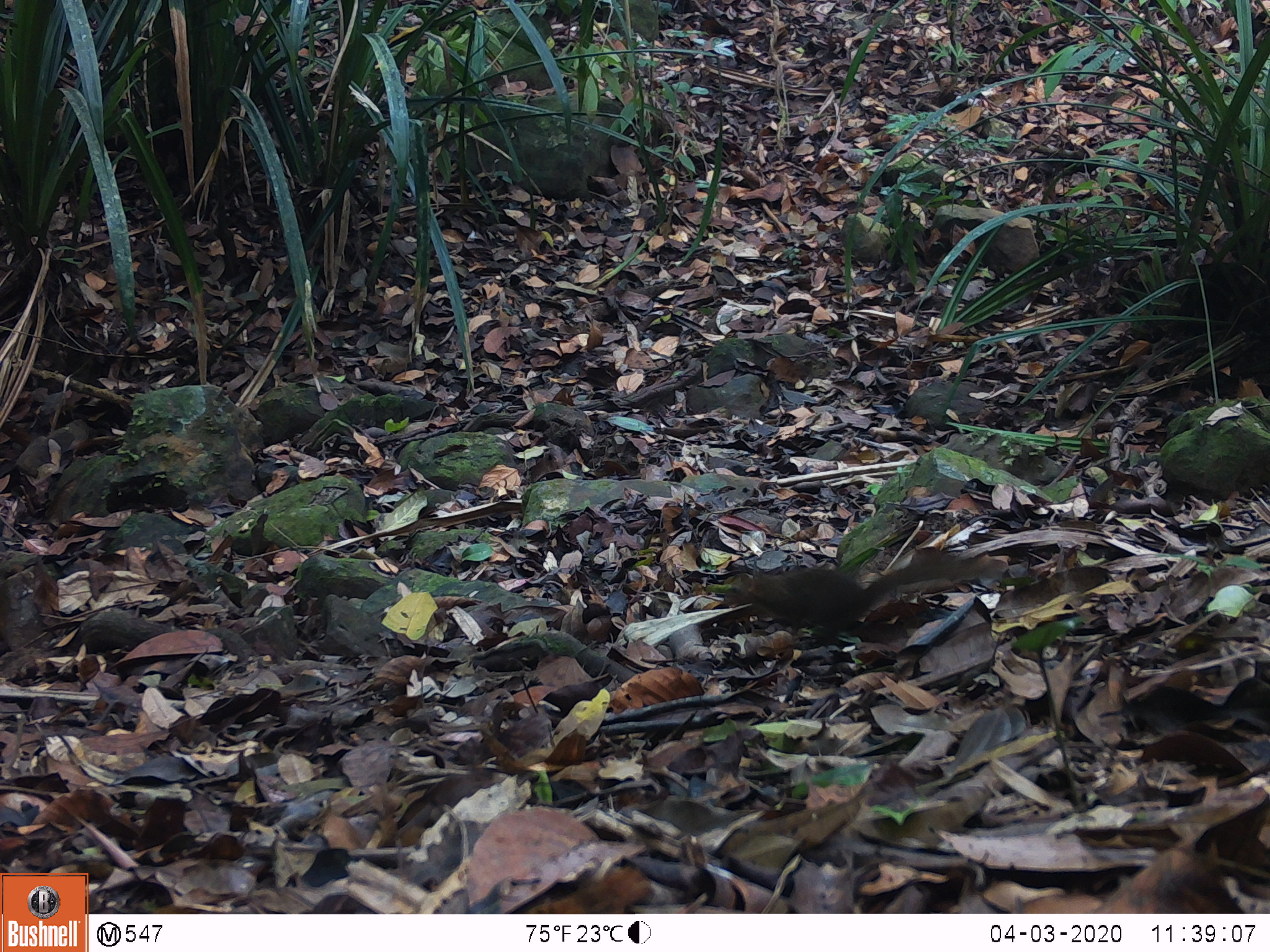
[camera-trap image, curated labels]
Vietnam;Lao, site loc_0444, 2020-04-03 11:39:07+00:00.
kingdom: Animalia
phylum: Chordata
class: Mammalia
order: Scandentia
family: Tupaiidae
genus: Tupaia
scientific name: Tupaia belangeri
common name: northern treeshrew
Northern treeshrew (Tupaia belangeri). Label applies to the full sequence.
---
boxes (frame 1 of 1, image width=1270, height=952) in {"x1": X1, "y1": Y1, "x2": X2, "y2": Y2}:
northern treeshrew: {"x1": 724, "y1": 556, "x2": 1009, "y2": 646}